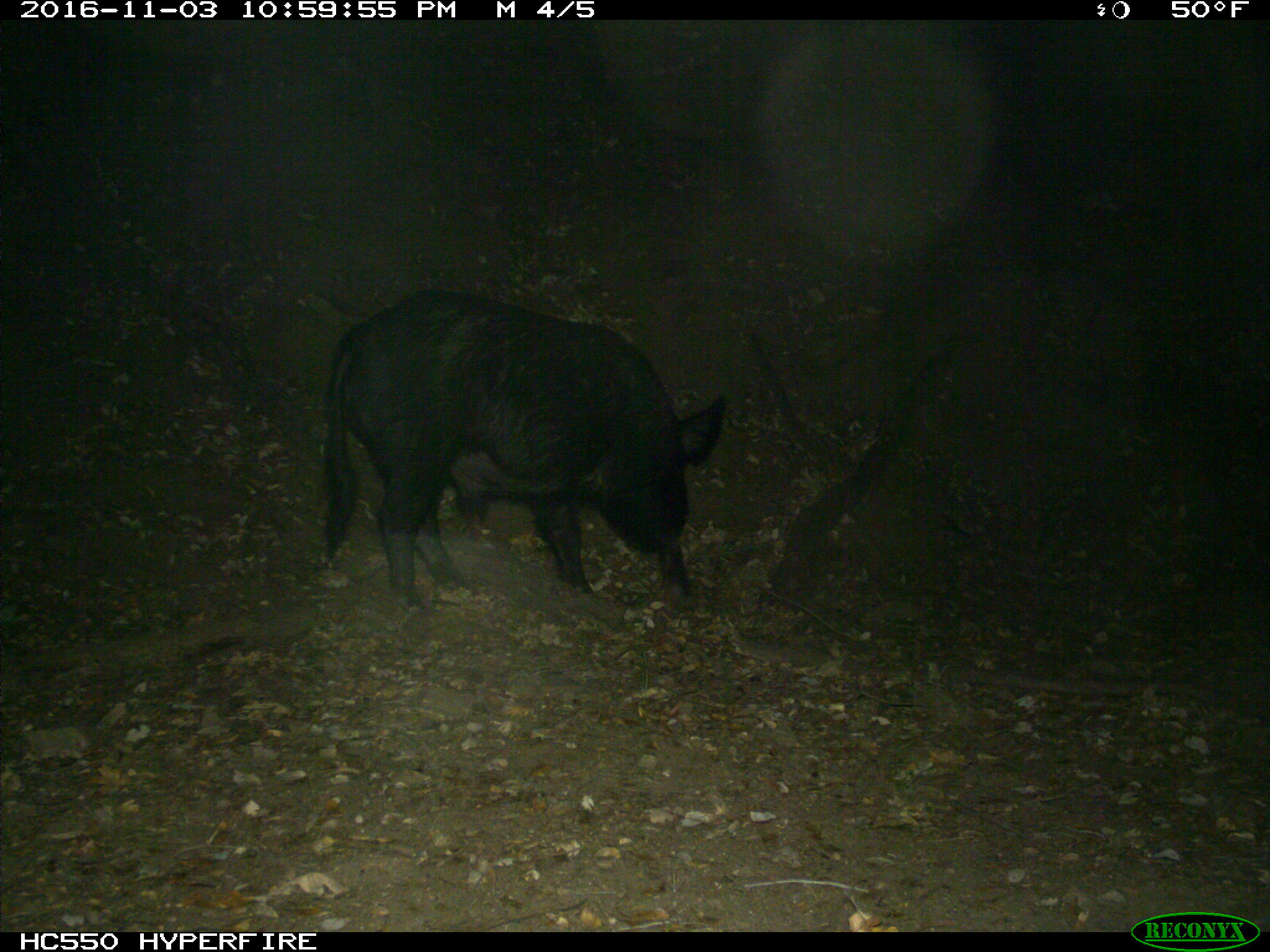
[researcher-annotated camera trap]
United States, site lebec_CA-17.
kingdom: Animalia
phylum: Chordata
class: Mammalia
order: Artiodactyla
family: Suidae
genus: Sus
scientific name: Sus scrofa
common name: wild boar